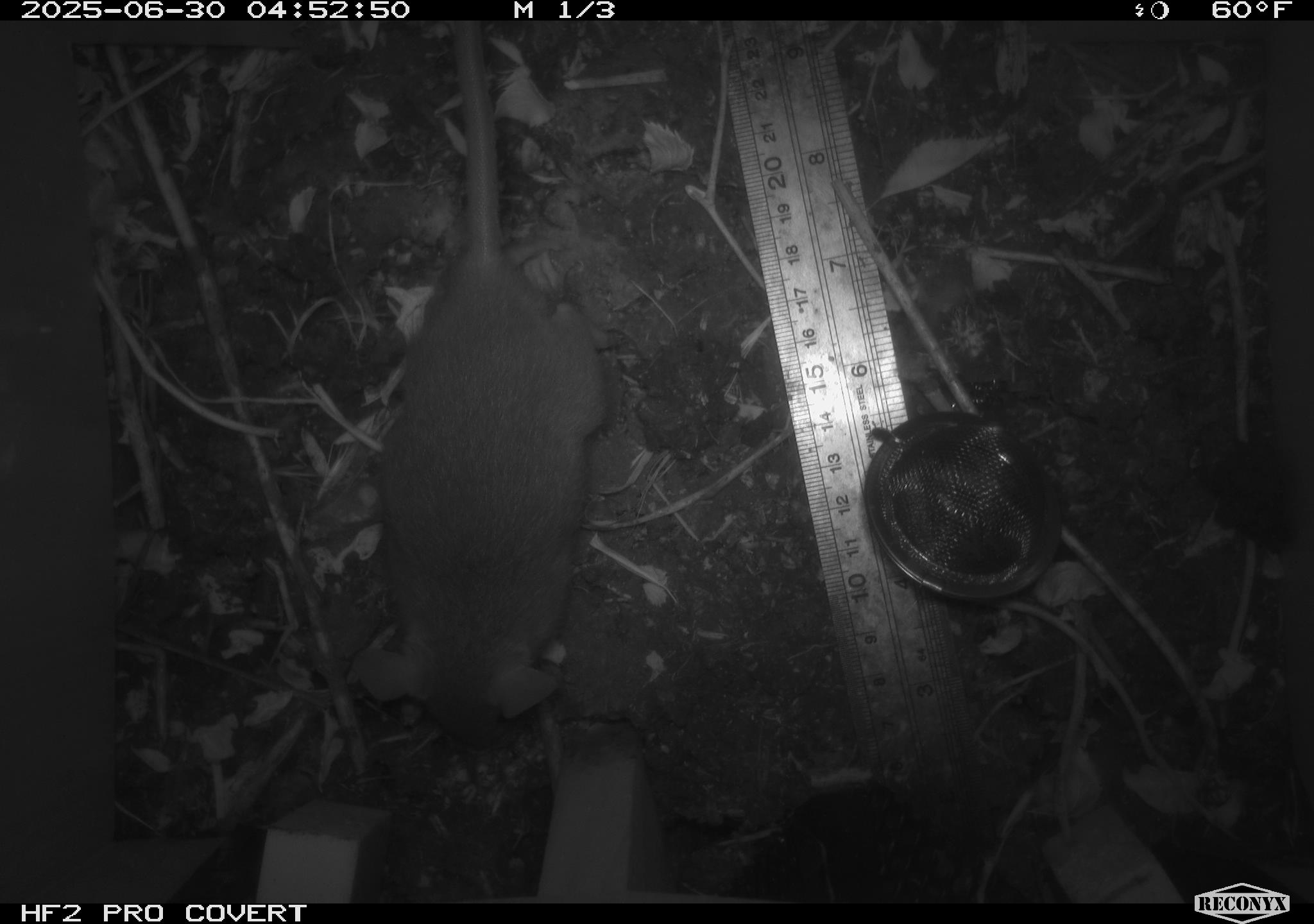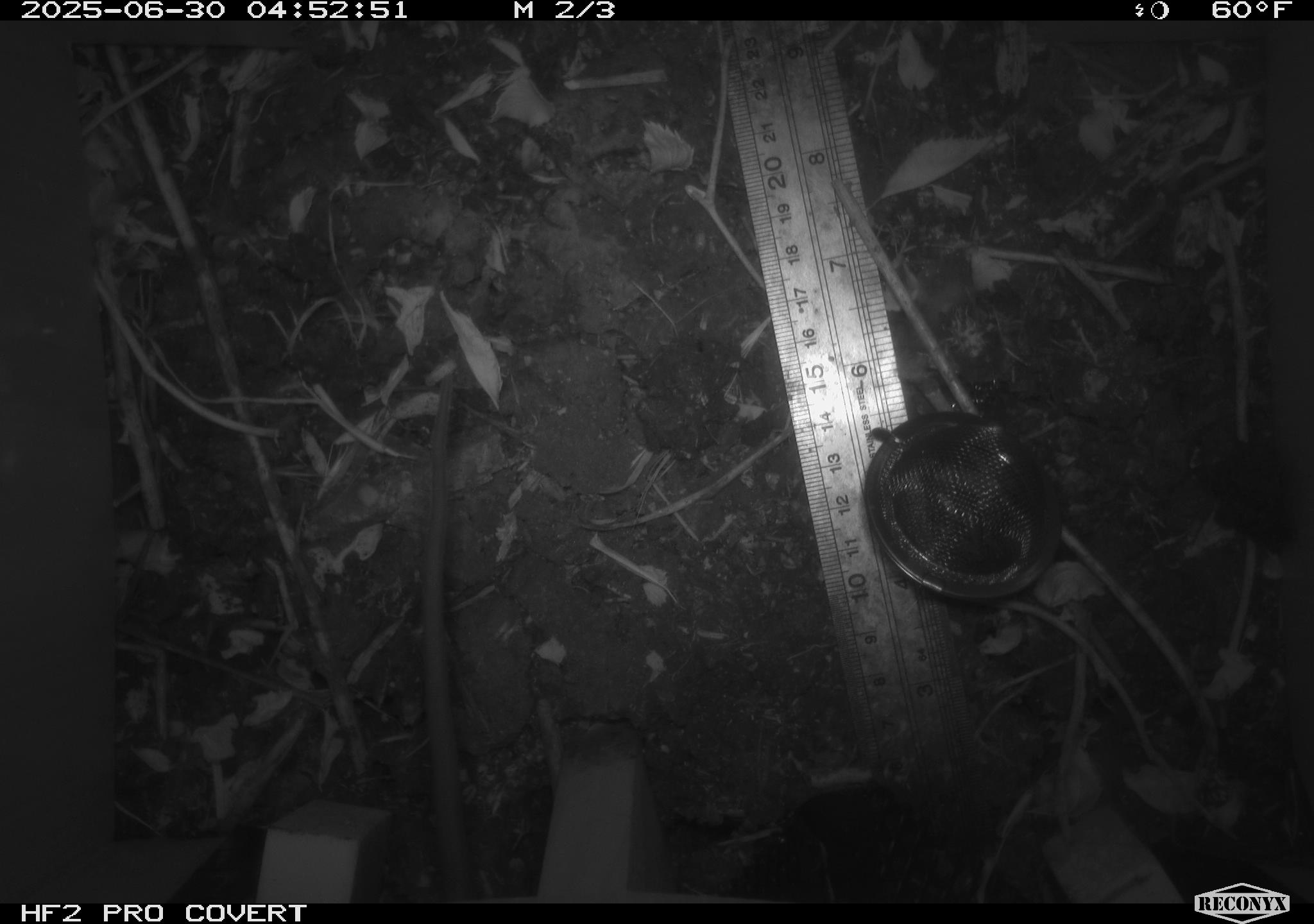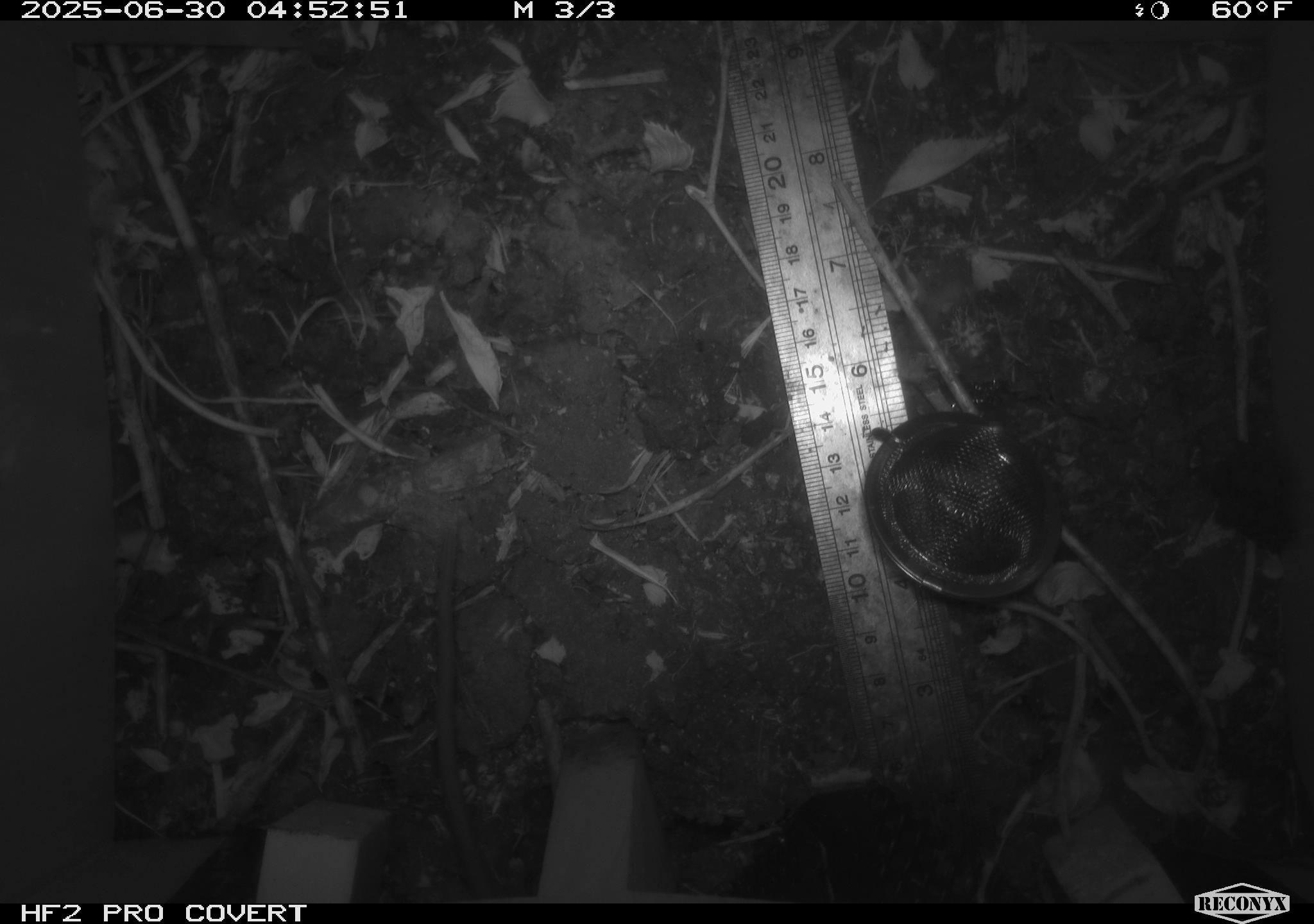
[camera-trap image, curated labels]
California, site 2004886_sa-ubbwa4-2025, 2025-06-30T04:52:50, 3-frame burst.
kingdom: Animalia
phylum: Chordata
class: Mammalia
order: Rodentia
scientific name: Rodentia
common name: rodent